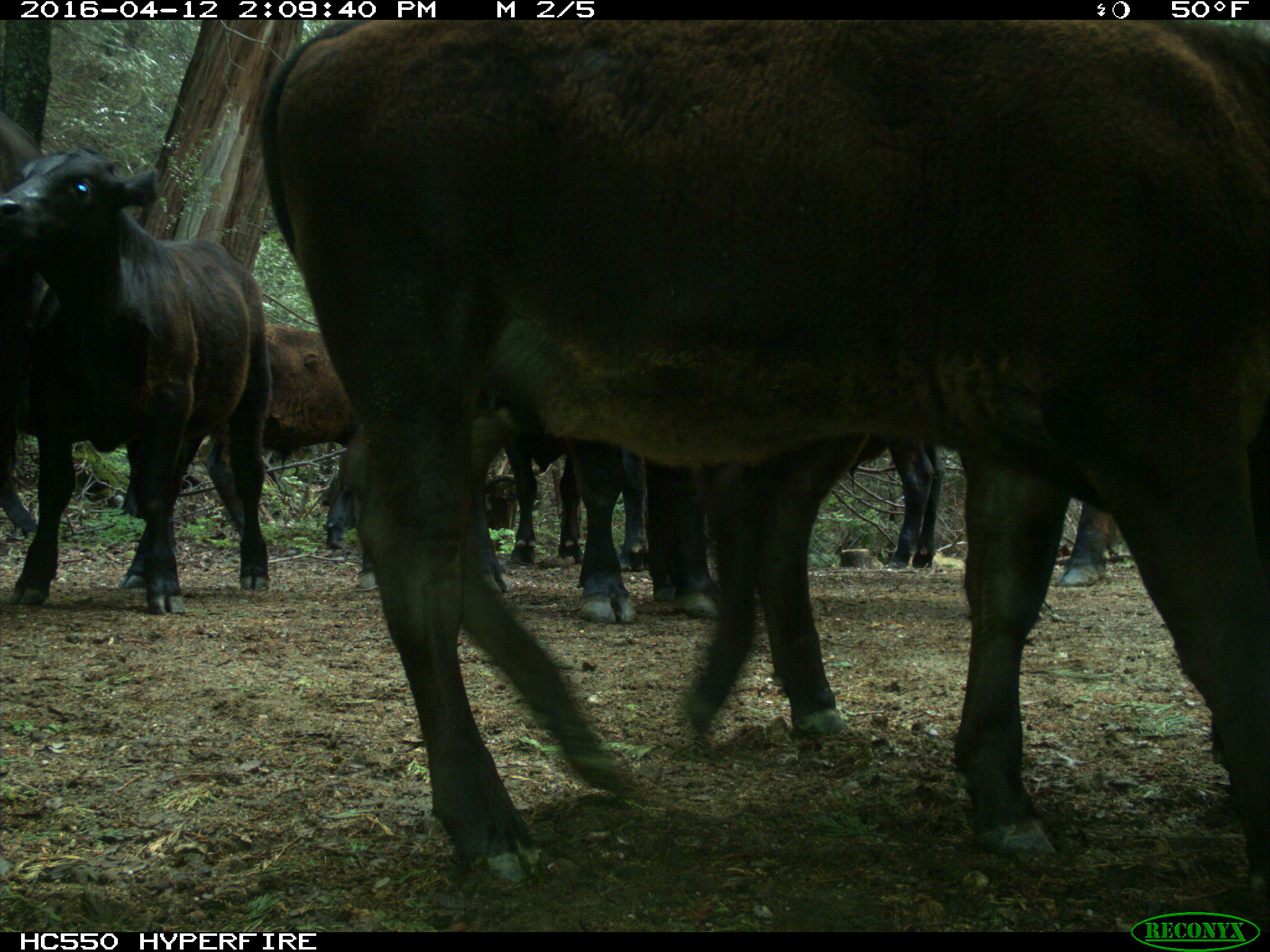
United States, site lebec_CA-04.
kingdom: Animalia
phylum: Chordata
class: Mammalia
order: Artiodactyla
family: Bovidae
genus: Bos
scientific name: Bos taurus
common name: domestic cow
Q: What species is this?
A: Bos taurus (domestic cow).